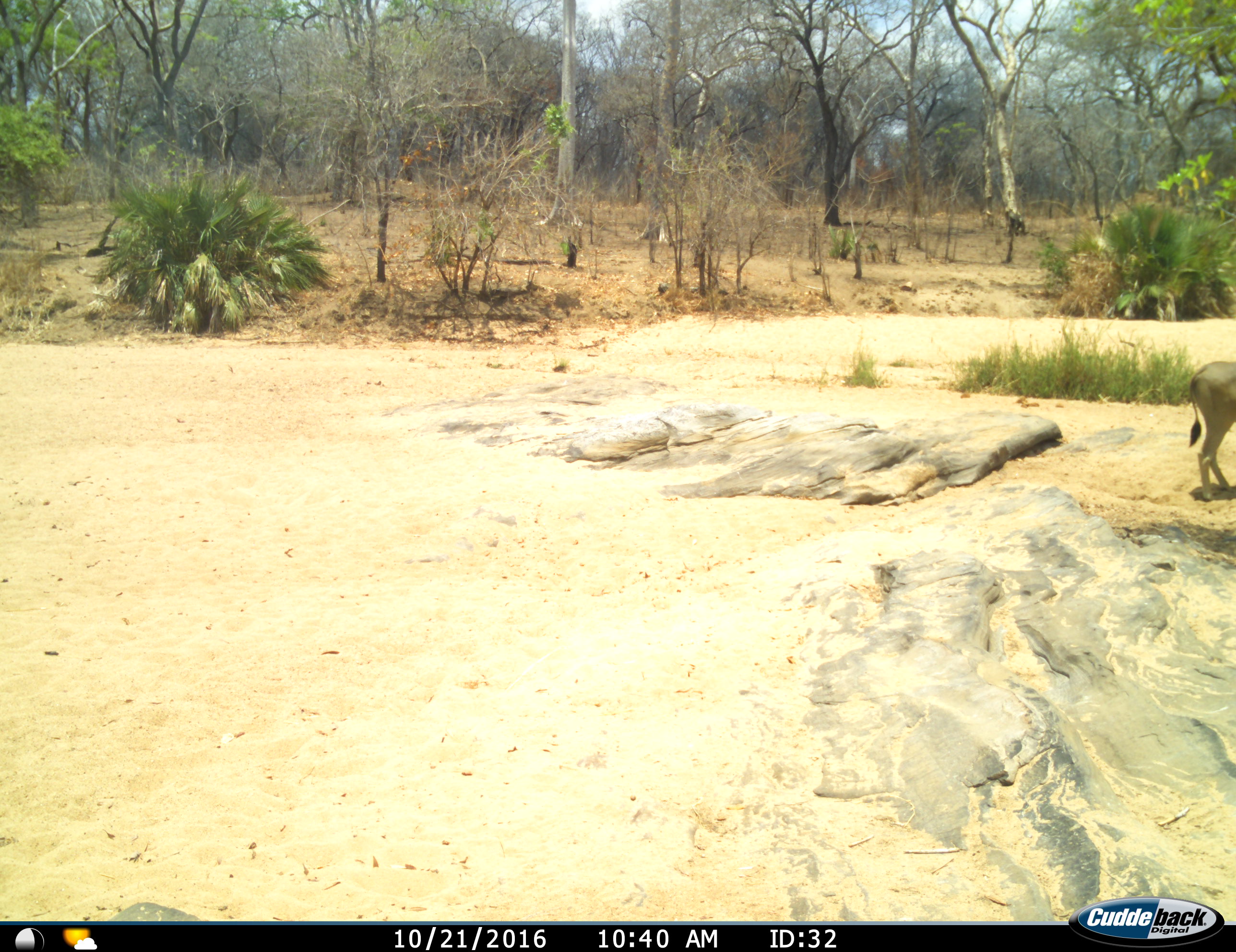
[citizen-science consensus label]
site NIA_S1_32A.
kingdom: Animalia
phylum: Chordata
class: Mammalia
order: Artiodactyla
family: Bovidae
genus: Tragelaphus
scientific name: Tragelaphus oryx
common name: eland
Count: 1.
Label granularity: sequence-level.